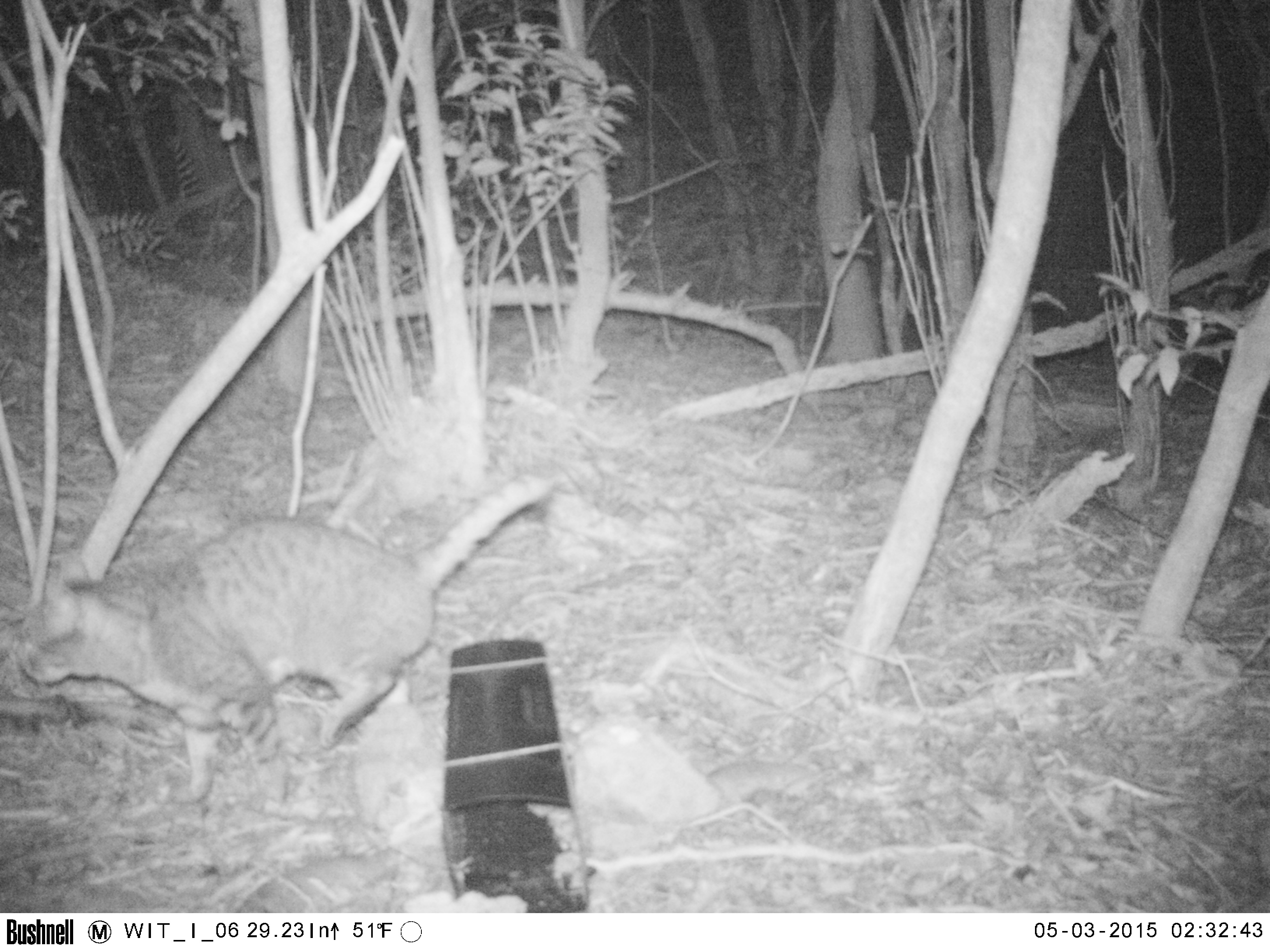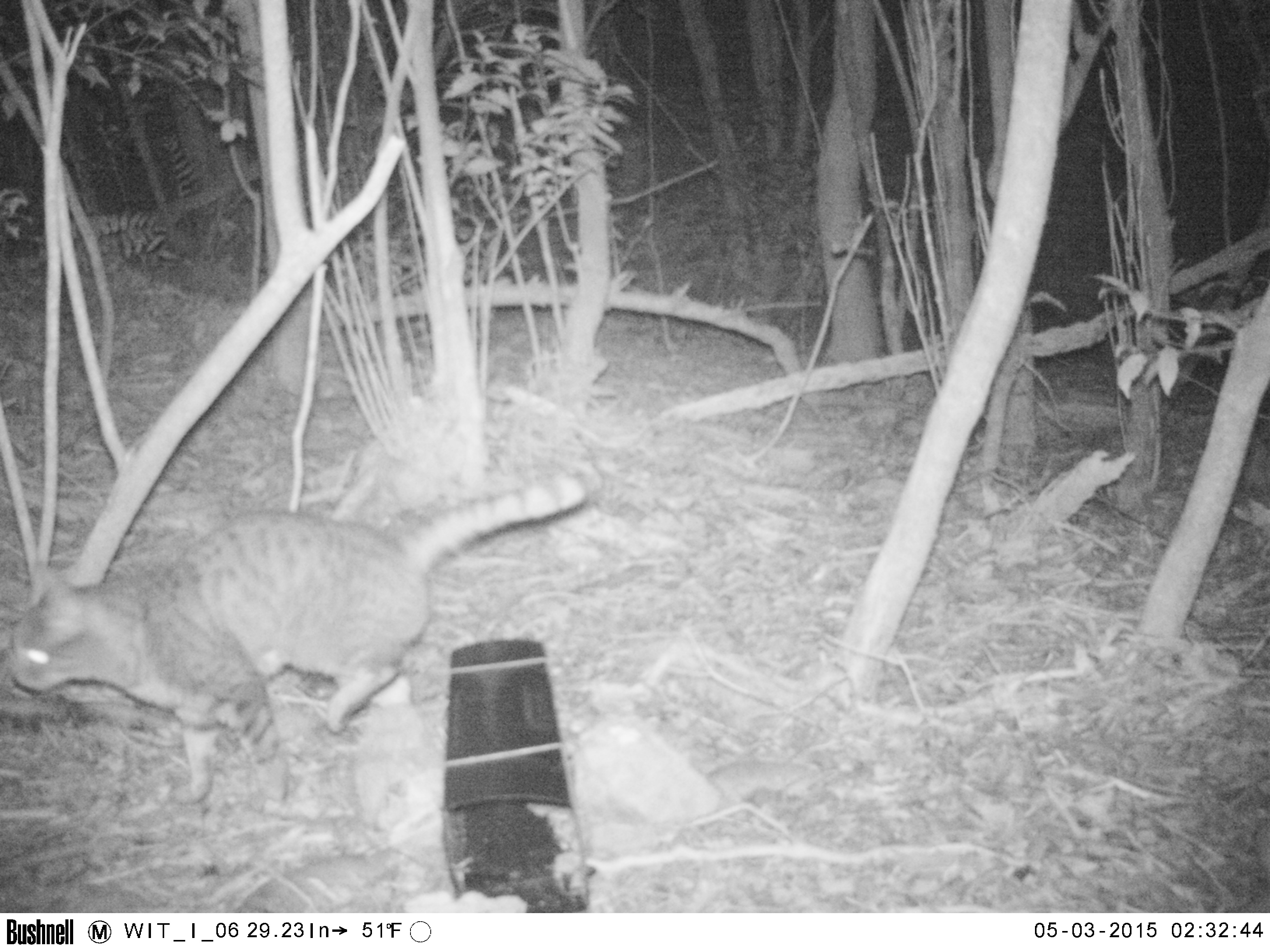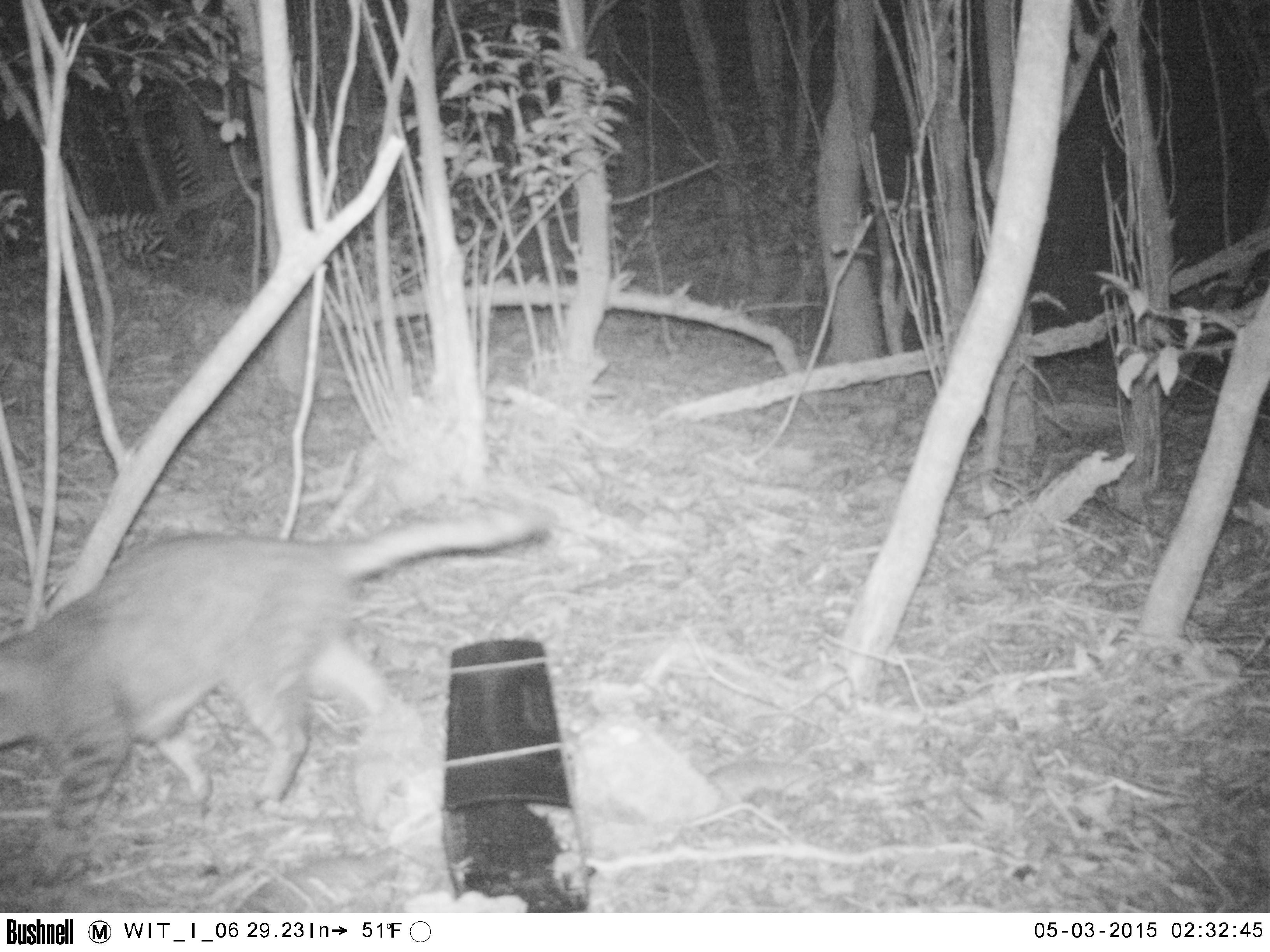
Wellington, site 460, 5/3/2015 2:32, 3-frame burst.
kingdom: Animalia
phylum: Chordata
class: Mammalia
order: Carnivora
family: Felidae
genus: Felis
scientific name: Felis catus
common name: cat